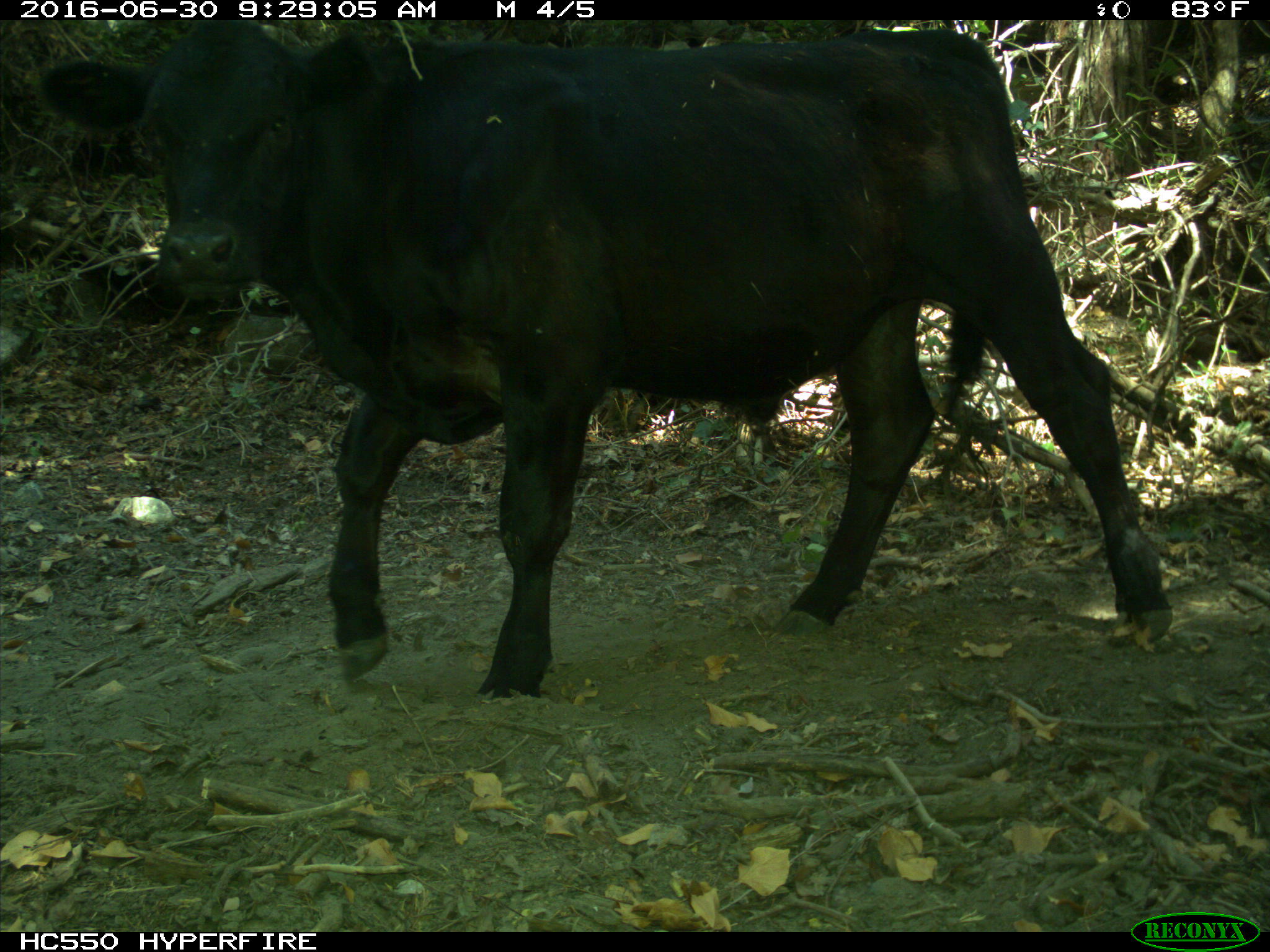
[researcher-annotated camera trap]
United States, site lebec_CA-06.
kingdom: Animalia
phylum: Chordata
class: Mammalia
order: Artiodactyla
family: Bovidae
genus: Bos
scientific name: Bos taurus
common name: domestic cow